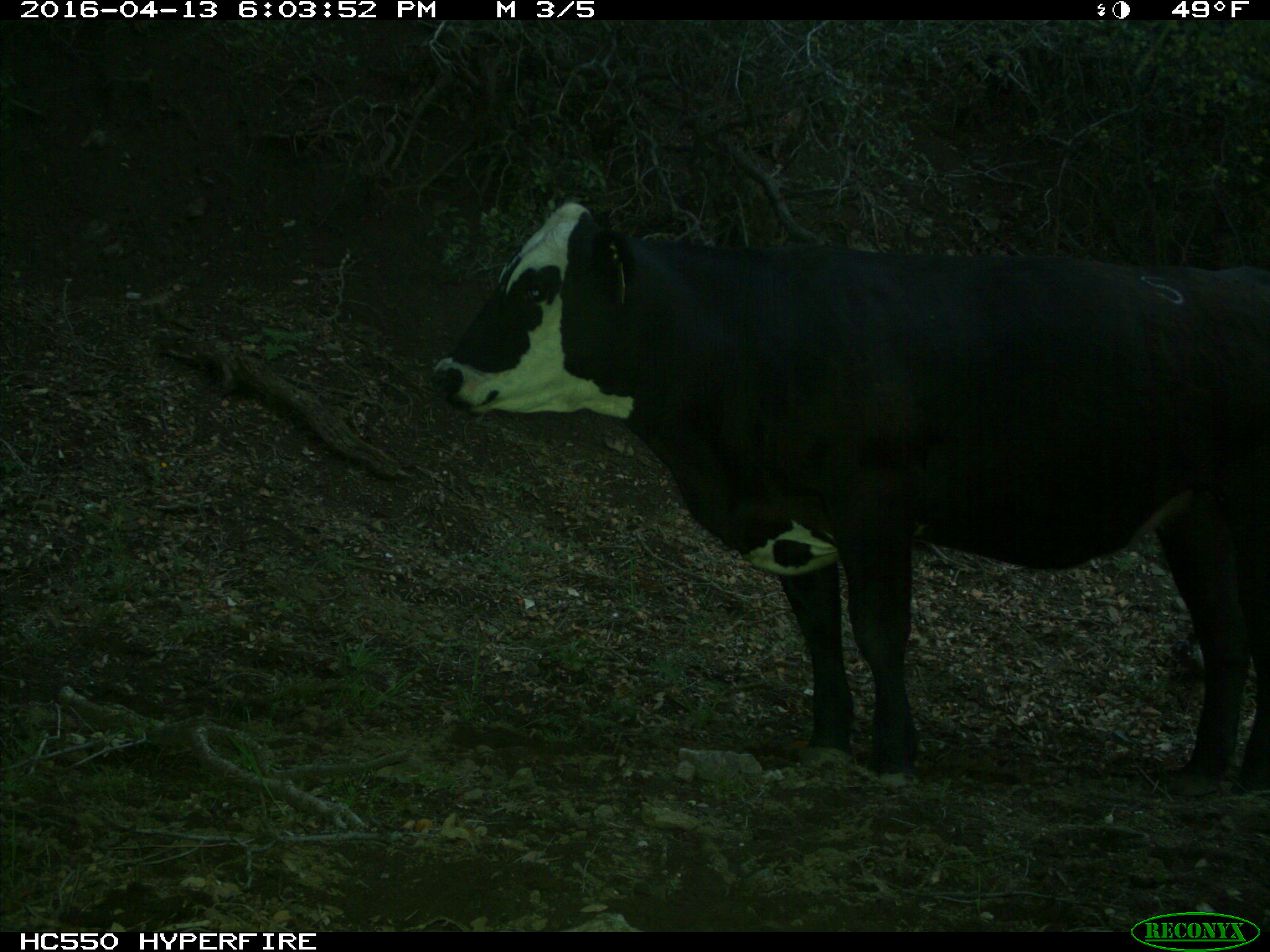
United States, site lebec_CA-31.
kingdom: Animalia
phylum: Chordata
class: Mammalia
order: Artiodactyla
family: Bovidae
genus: Bos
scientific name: Bos taurus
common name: domestic cow